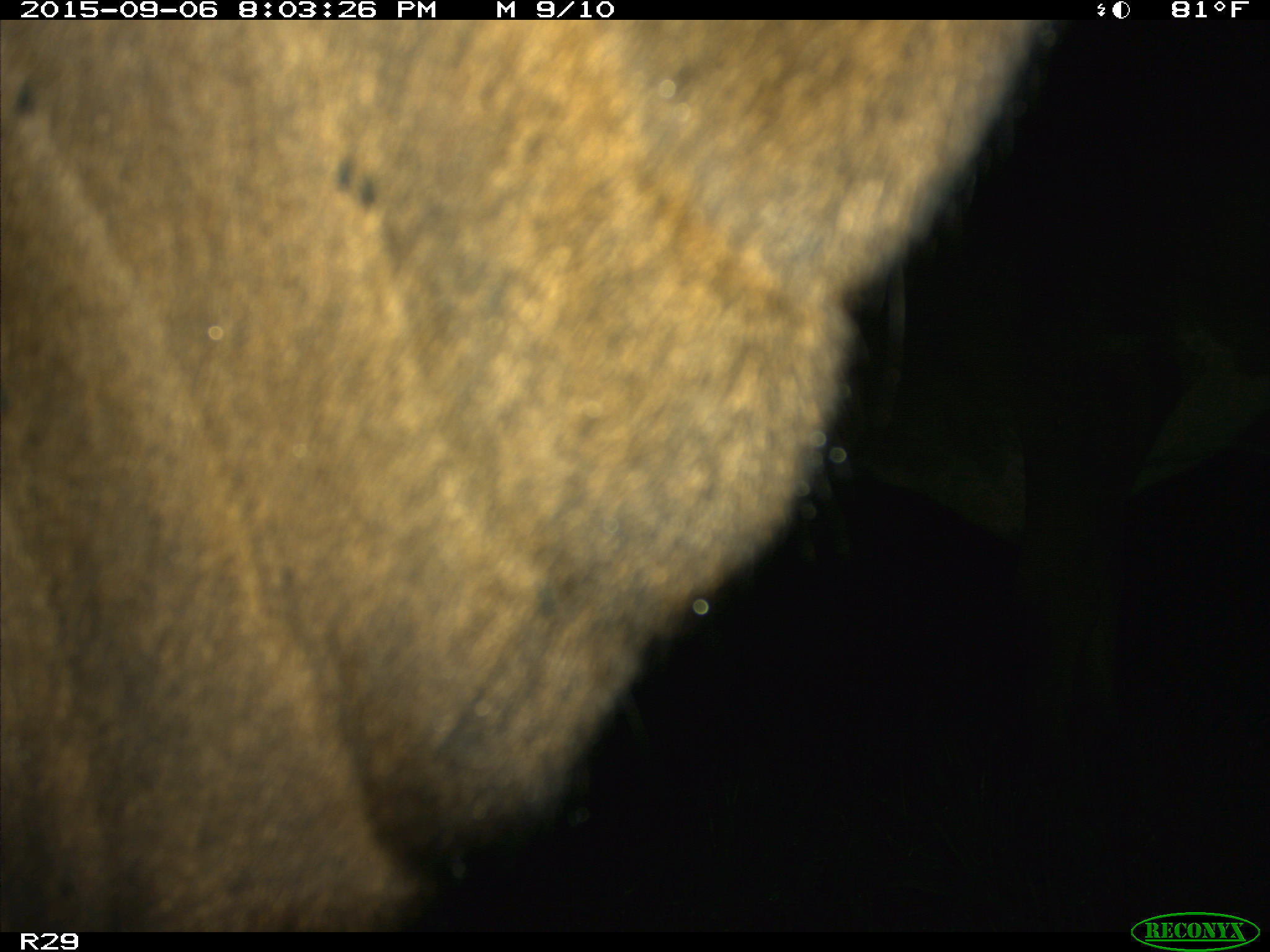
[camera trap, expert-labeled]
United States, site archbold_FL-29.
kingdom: Animalia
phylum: Chordata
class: Mammalia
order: Artiodactyla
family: Bovidae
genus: Bos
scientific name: Bos taurus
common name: domestic cow